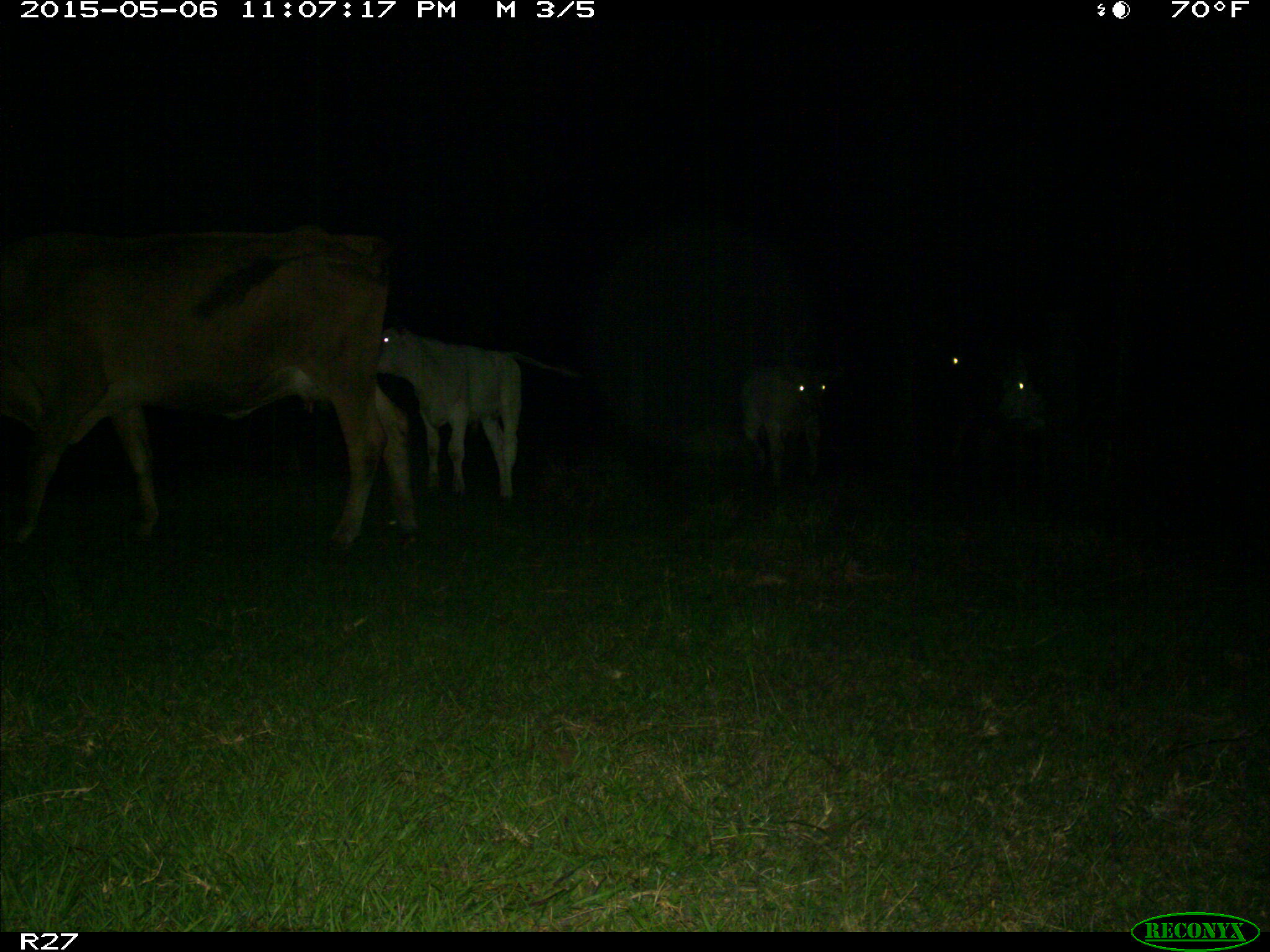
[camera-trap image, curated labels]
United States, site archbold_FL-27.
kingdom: Animalia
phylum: Chordata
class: Mammalia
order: Artiodactyla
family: Bovidae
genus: Bos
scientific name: Bos taurus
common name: domestic cow